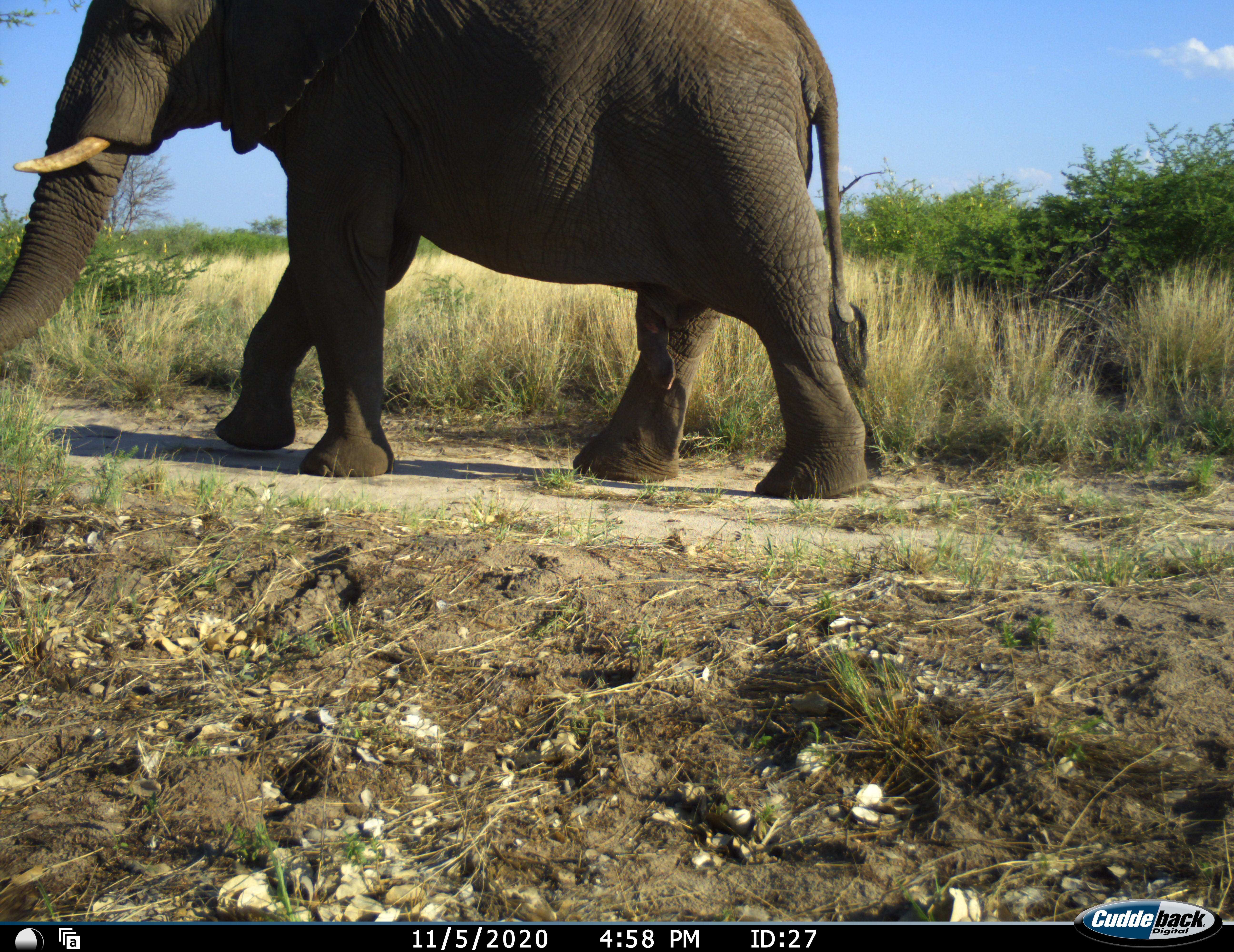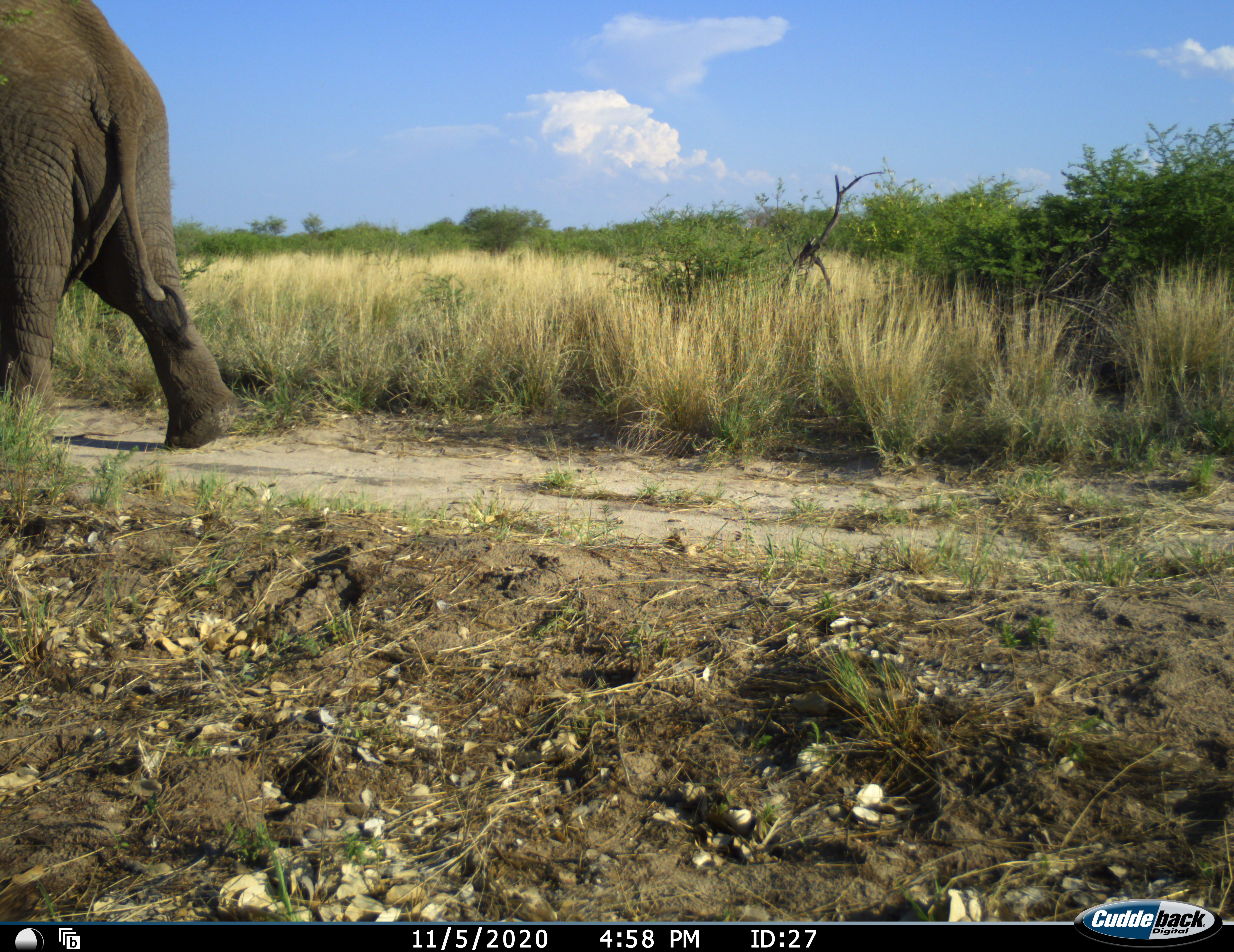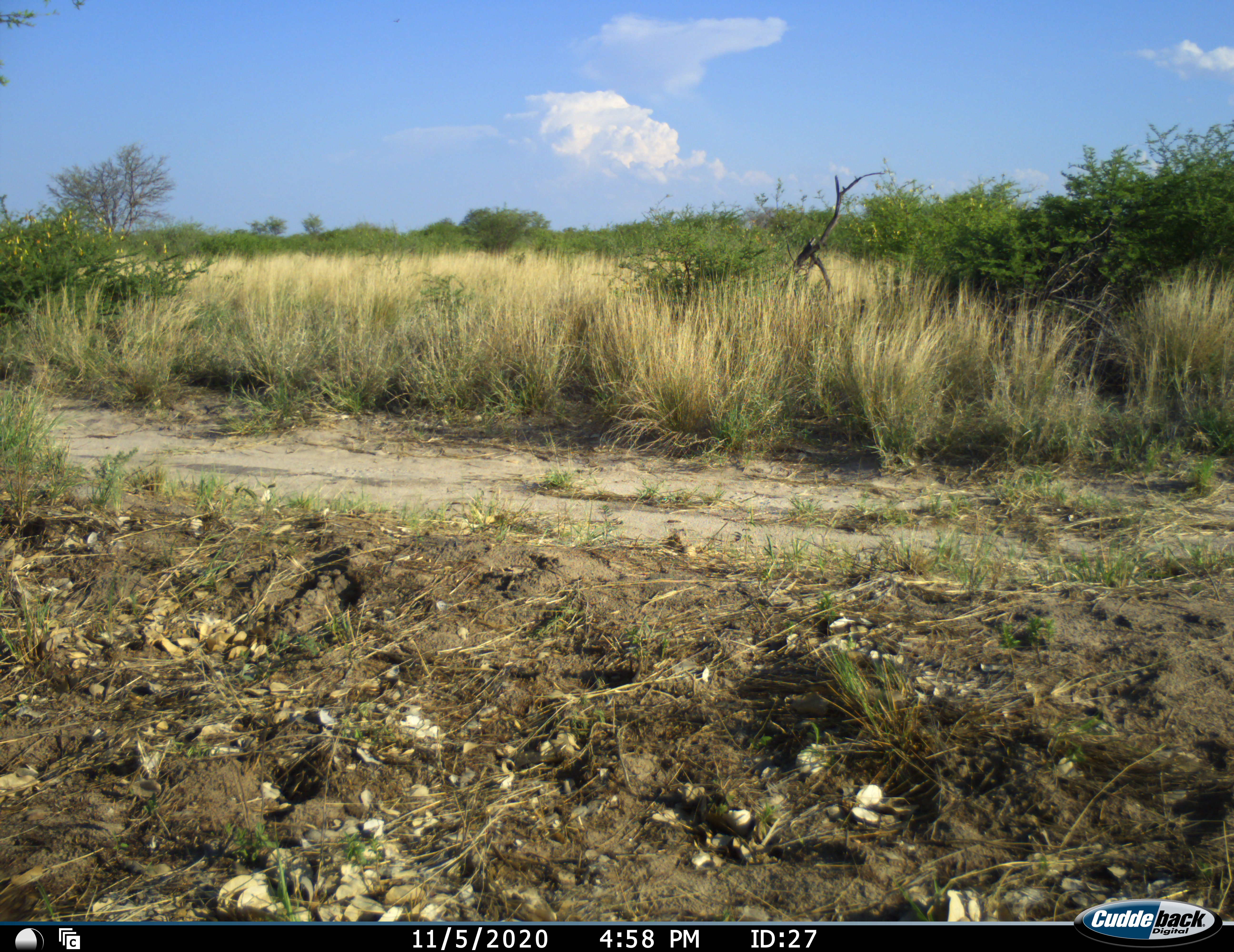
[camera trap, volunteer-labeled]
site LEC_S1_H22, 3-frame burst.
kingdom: Animalia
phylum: Chordata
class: Mammalia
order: Proboscidea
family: Elephantidae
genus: Loxodonta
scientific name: Loxodonta africana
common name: african bush elephant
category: elephant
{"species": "elephant (african bush elephant) (Loxodonta africana)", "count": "1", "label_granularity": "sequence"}